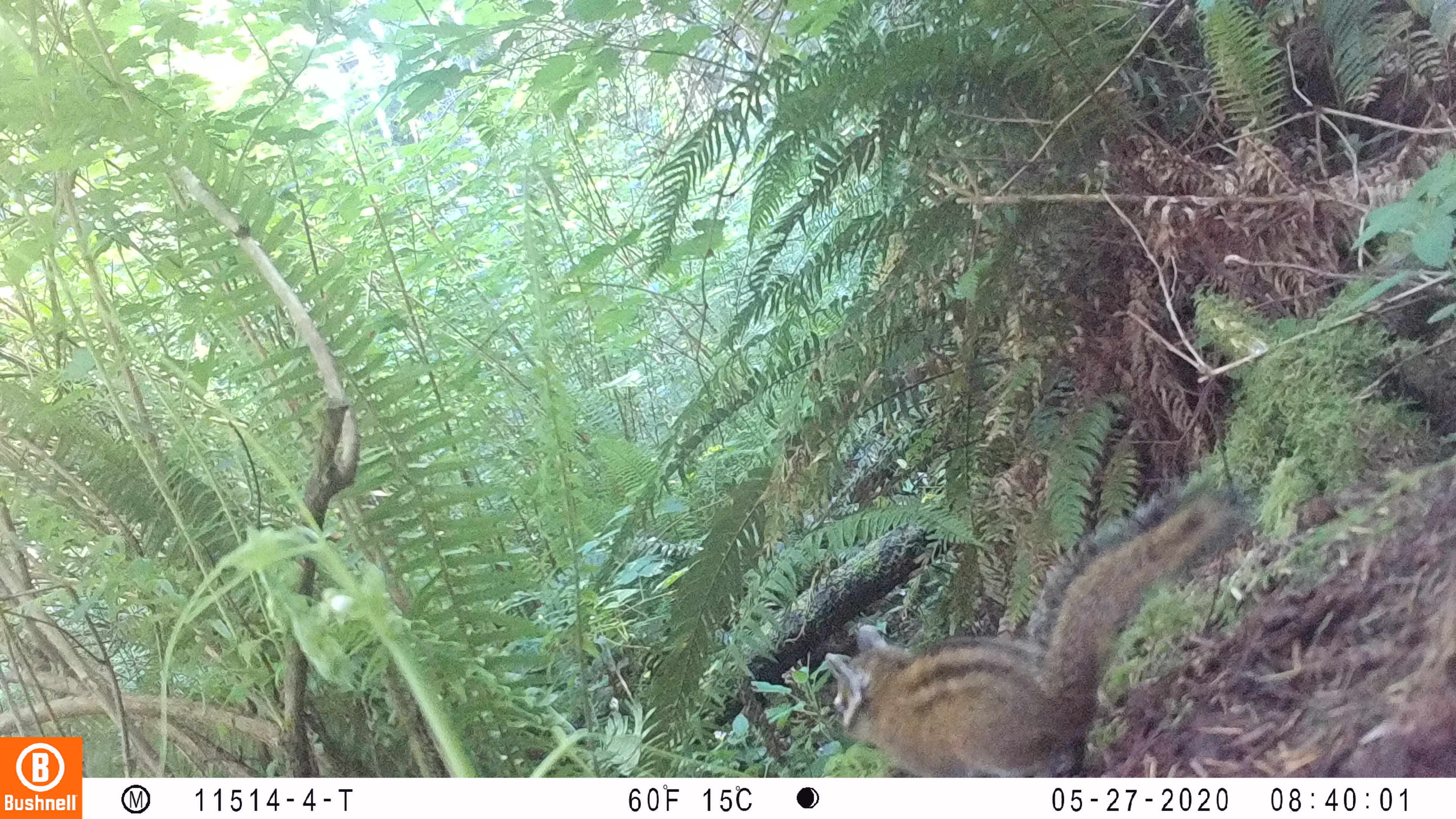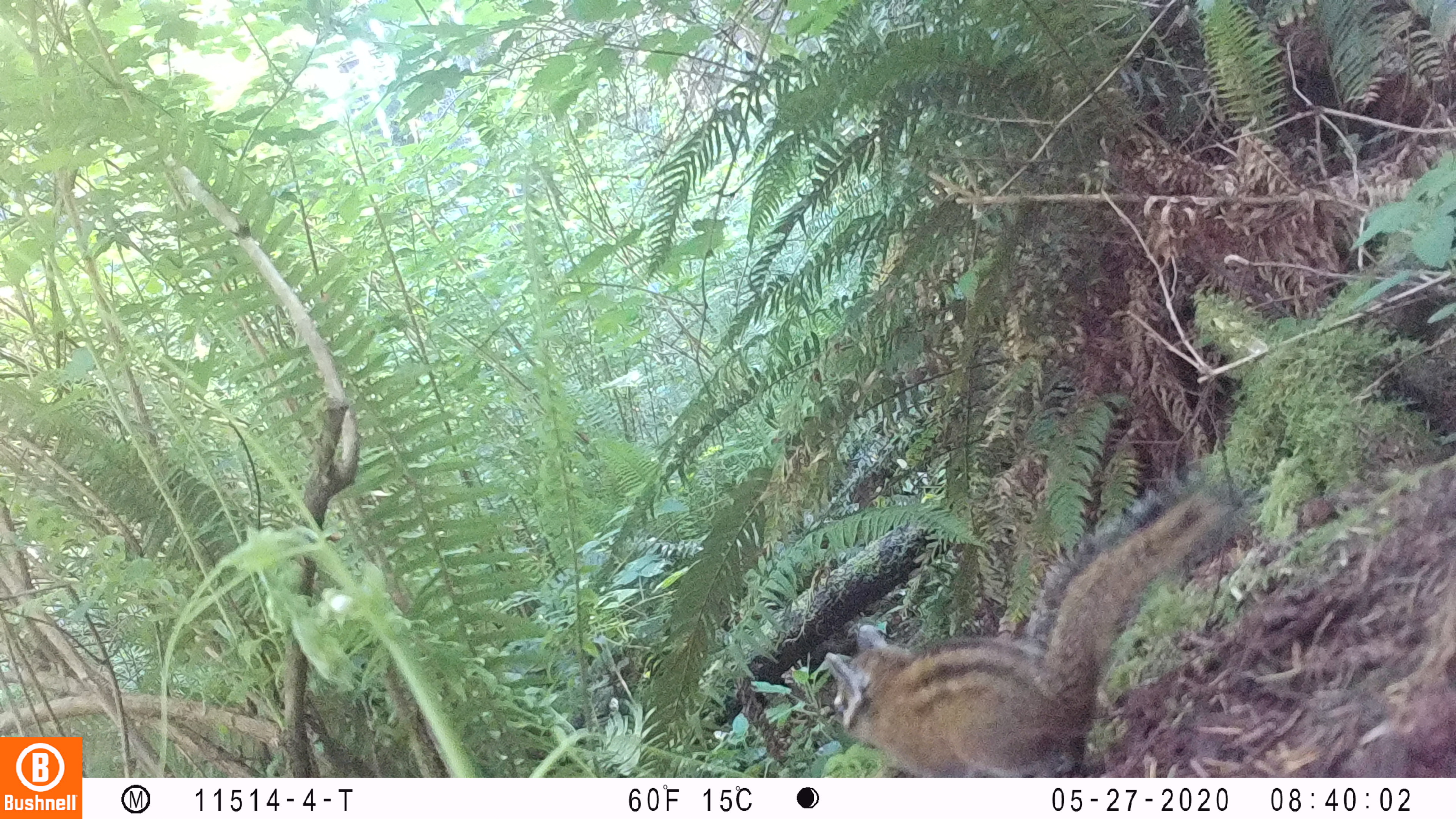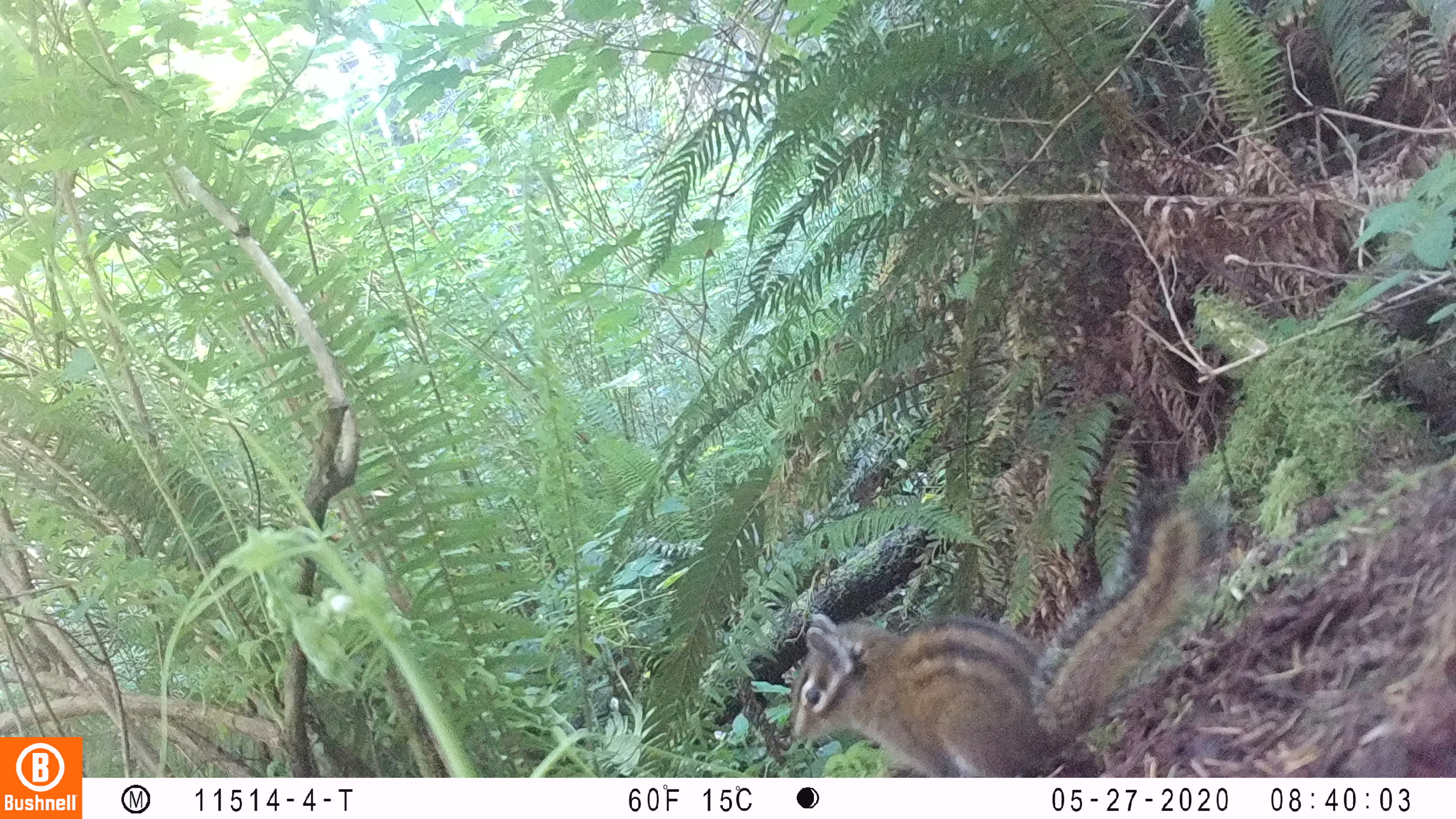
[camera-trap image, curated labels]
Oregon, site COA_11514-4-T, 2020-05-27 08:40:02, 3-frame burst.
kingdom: Animalia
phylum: Chordata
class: Mammalia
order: Rodentia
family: Sciuridae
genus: Neotamias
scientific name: Neotamias townsendii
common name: townsend's chipmunk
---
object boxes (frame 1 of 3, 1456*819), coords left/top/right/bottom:
townsend's chipmunk: 819/465/1259/770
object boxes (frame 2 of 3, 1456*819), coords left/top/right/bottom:
townsend's chipmunk: 821/461/1248/770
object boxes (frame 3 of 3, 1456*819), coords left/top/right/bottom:
townsend's chipmunk: 772/467/1238/768